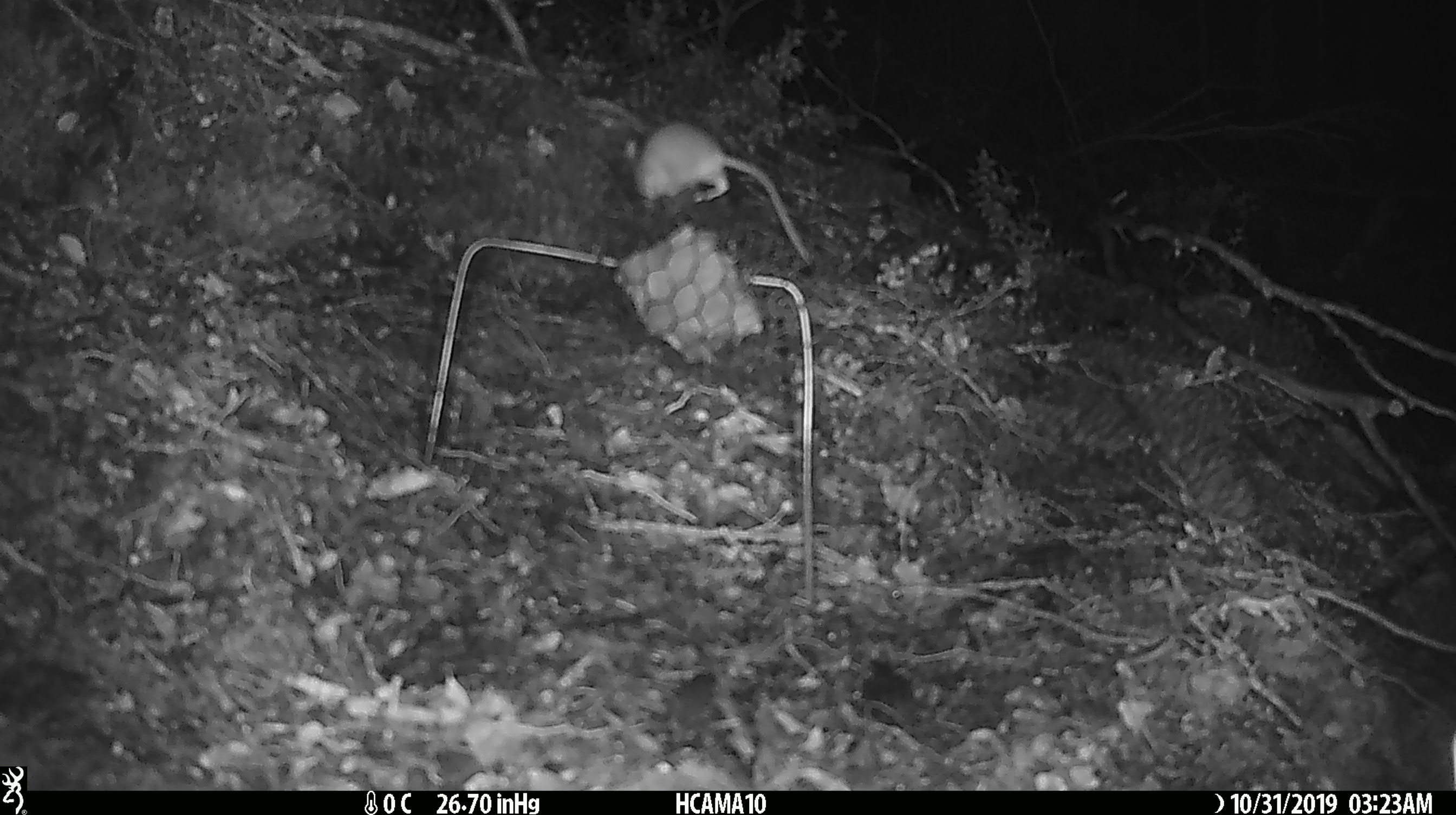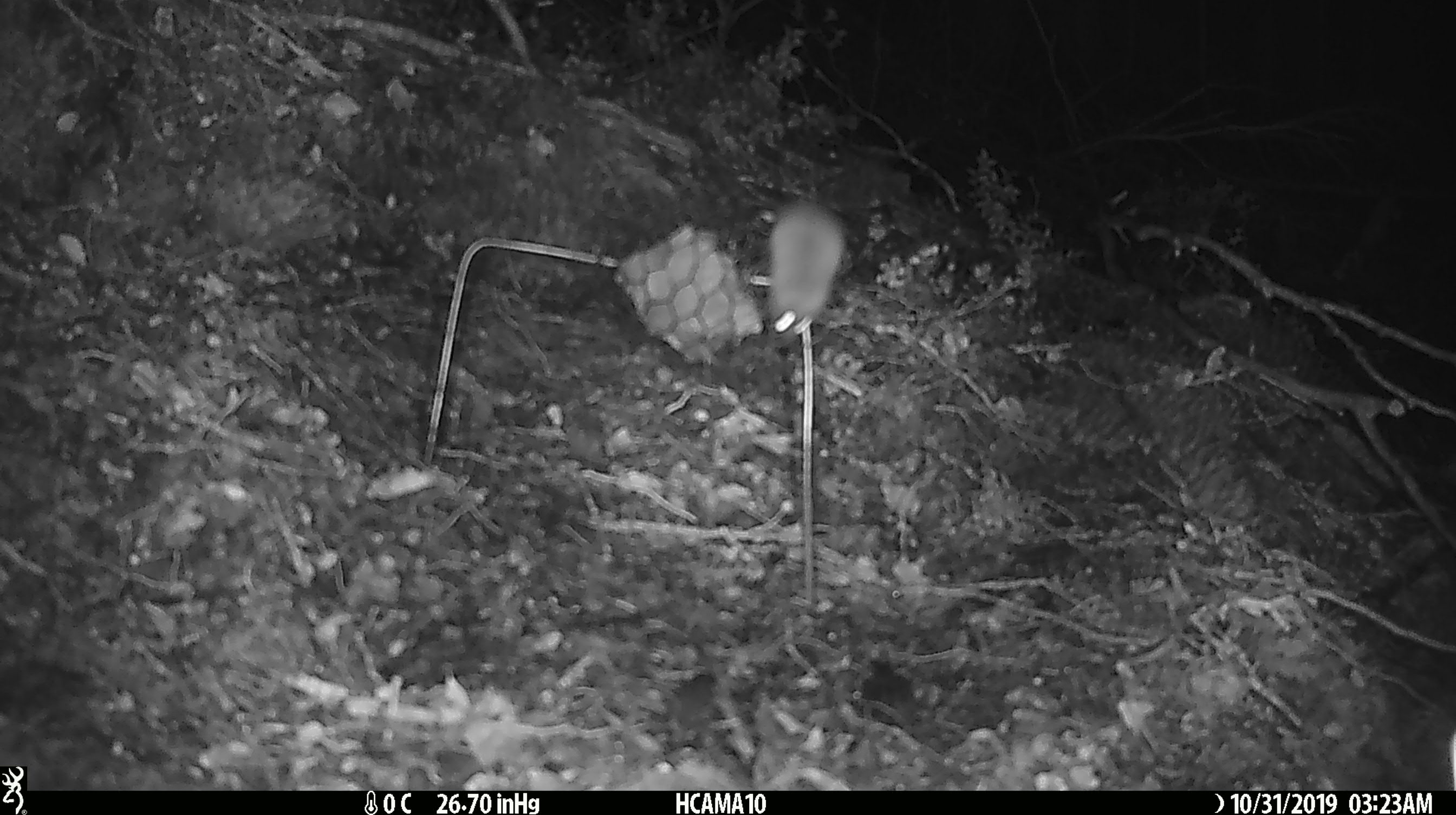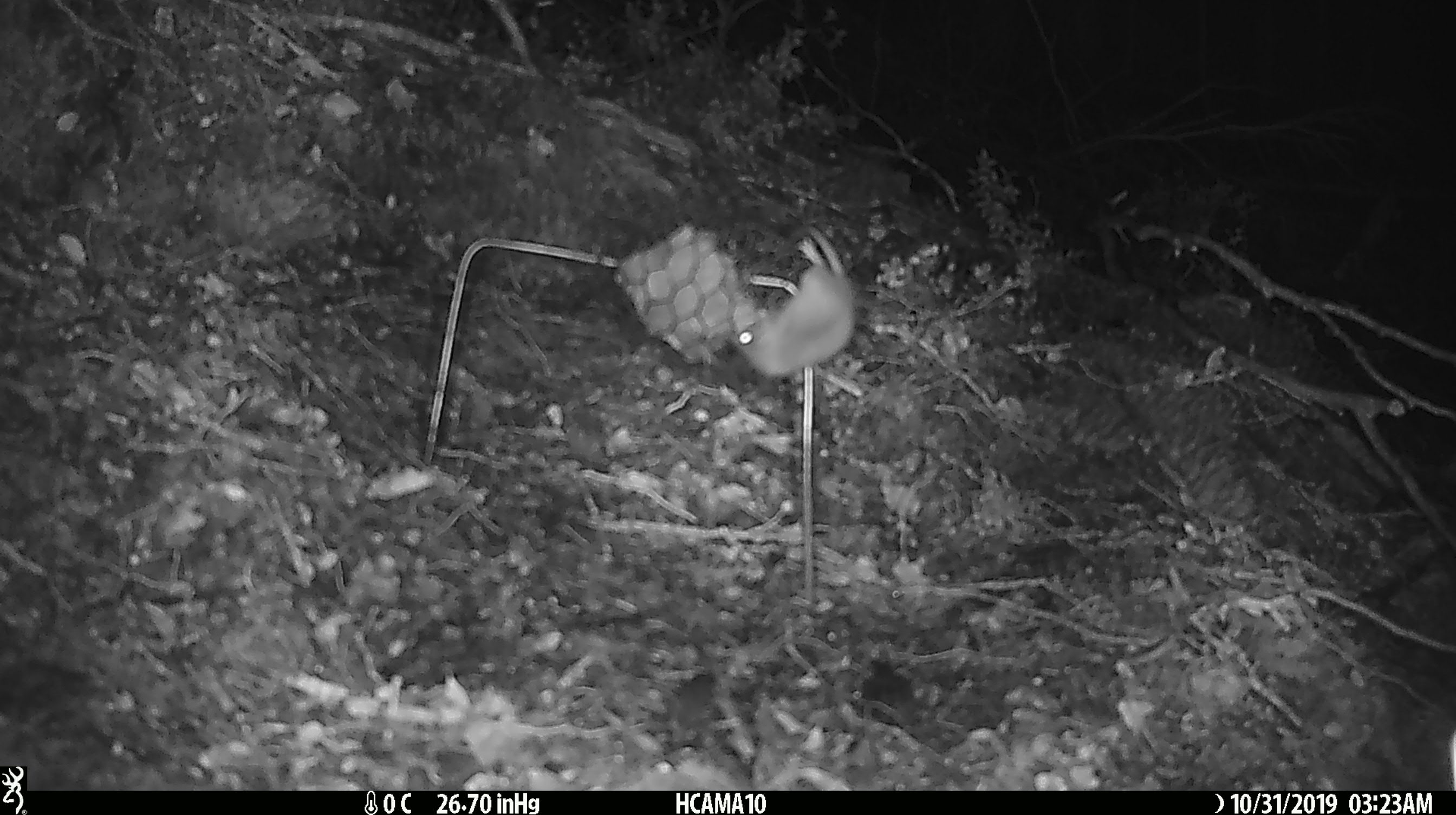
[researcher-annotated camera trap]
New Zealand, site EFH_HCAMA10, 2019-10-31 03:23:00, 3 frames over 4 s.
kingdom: Animalia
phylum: Chordata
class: Mammalia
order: Rodentia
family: Muridae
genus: Mus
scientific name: Mus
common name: mouse